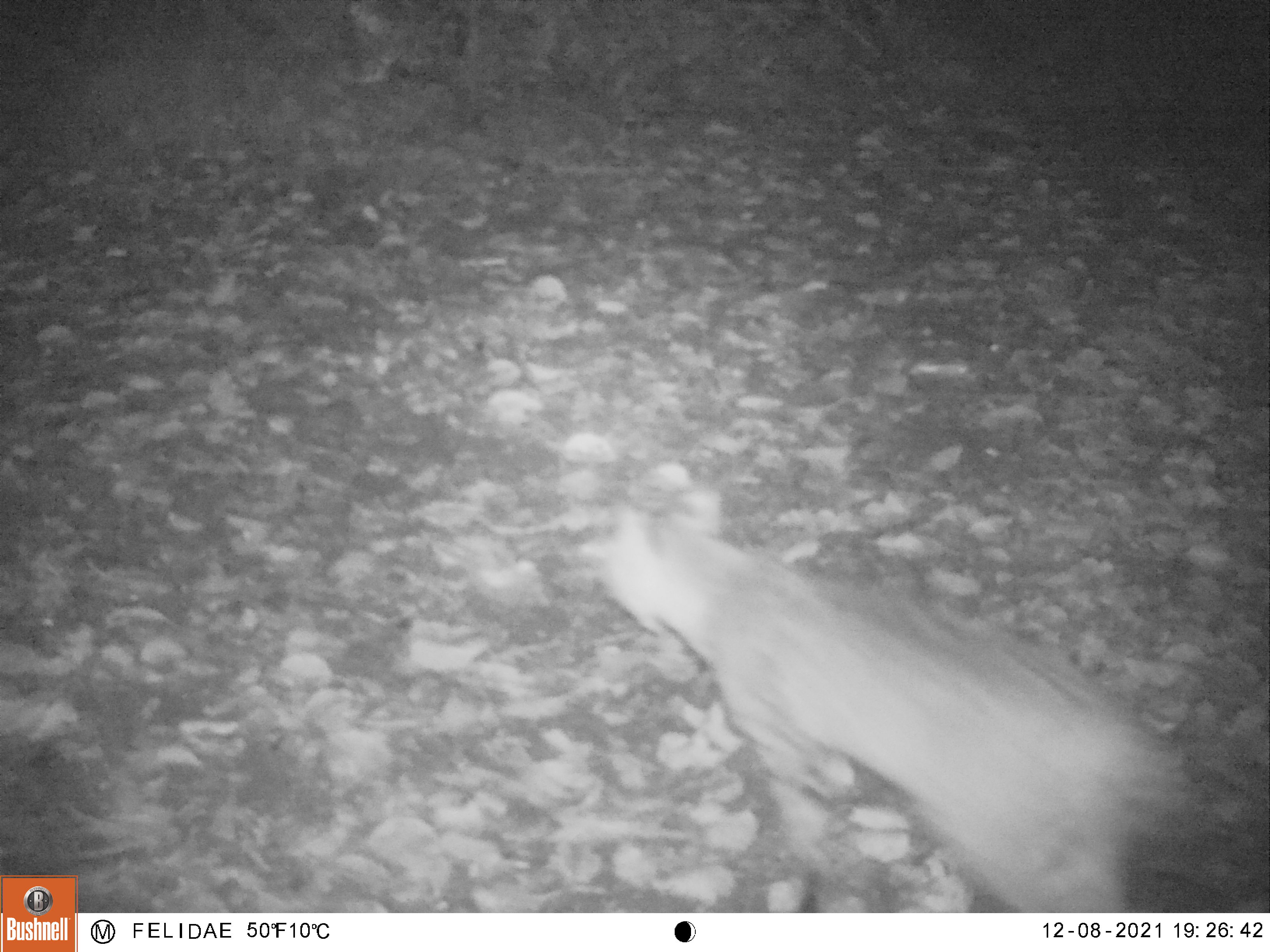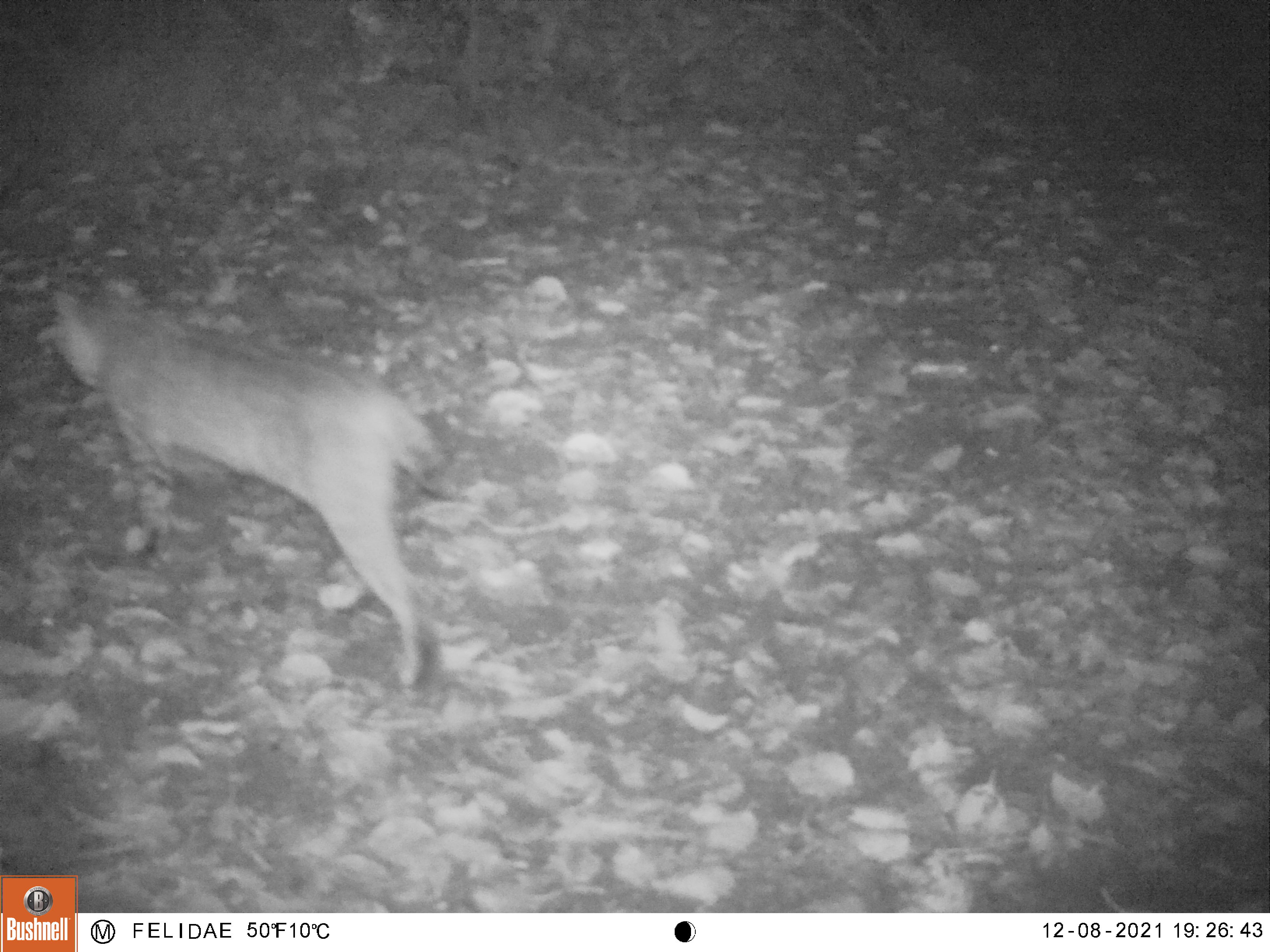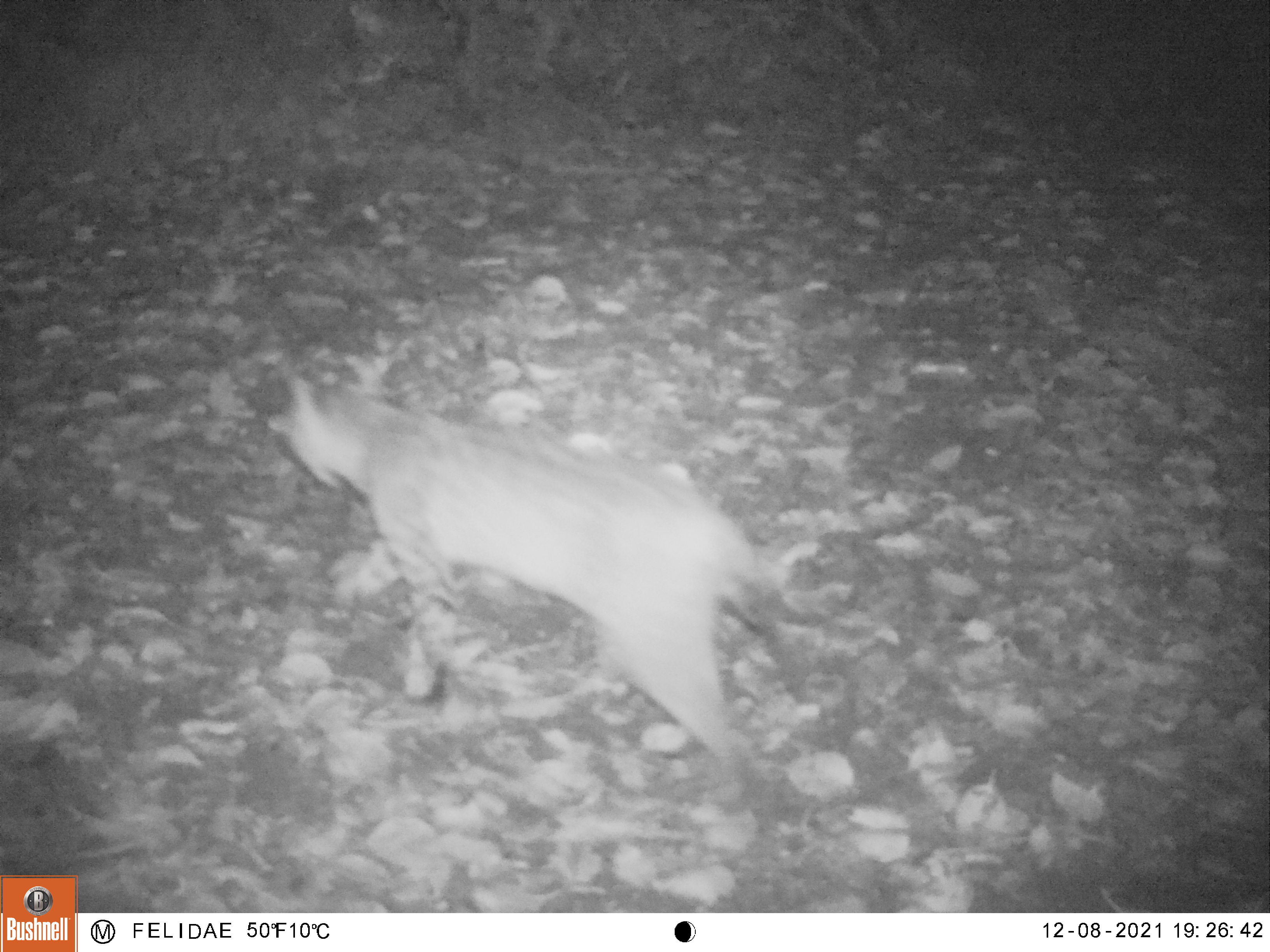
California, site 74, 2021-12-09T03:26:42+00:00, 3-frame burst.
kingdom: Animalia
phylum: Chordata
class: Mammalia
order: Carnivora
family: Felidae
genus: Lynx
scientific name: Lynx rufus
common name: bobcat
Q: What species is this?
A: Bobcat (Lynx rufus).